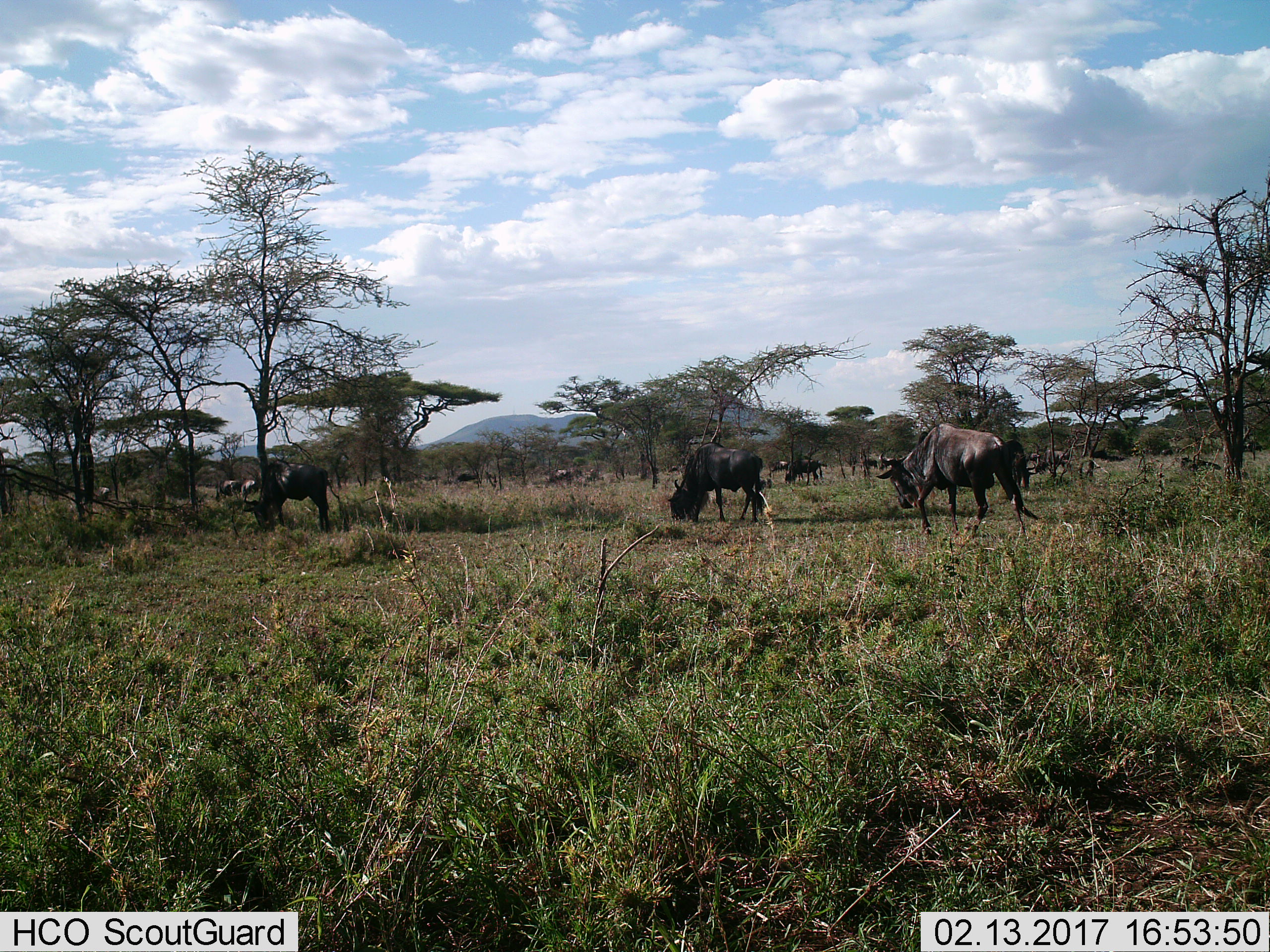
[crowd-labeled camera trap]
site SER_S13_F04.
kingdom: Animalia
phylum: Chordata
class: Mammalia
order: Artiodactyla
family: Bovidae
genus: Connochaetes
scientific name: Connochaetes taurinus taurinus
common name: blue wildebeest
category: wildebeestblue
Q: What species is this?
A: Wildebeestblue (blue wildebeest) (Connochaetes taurinus taurinus).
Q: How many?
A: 11-50.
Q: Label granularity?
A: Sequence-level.